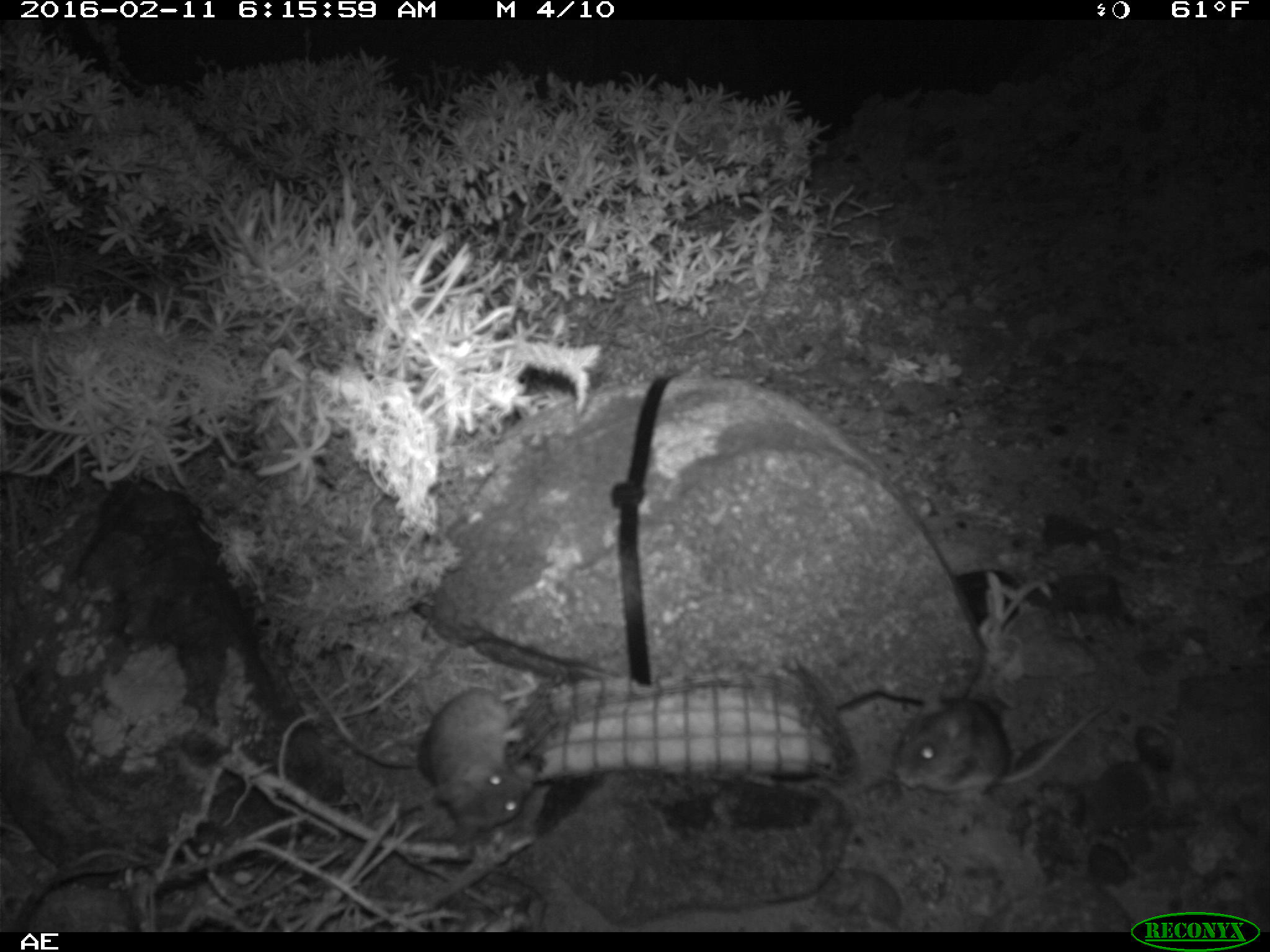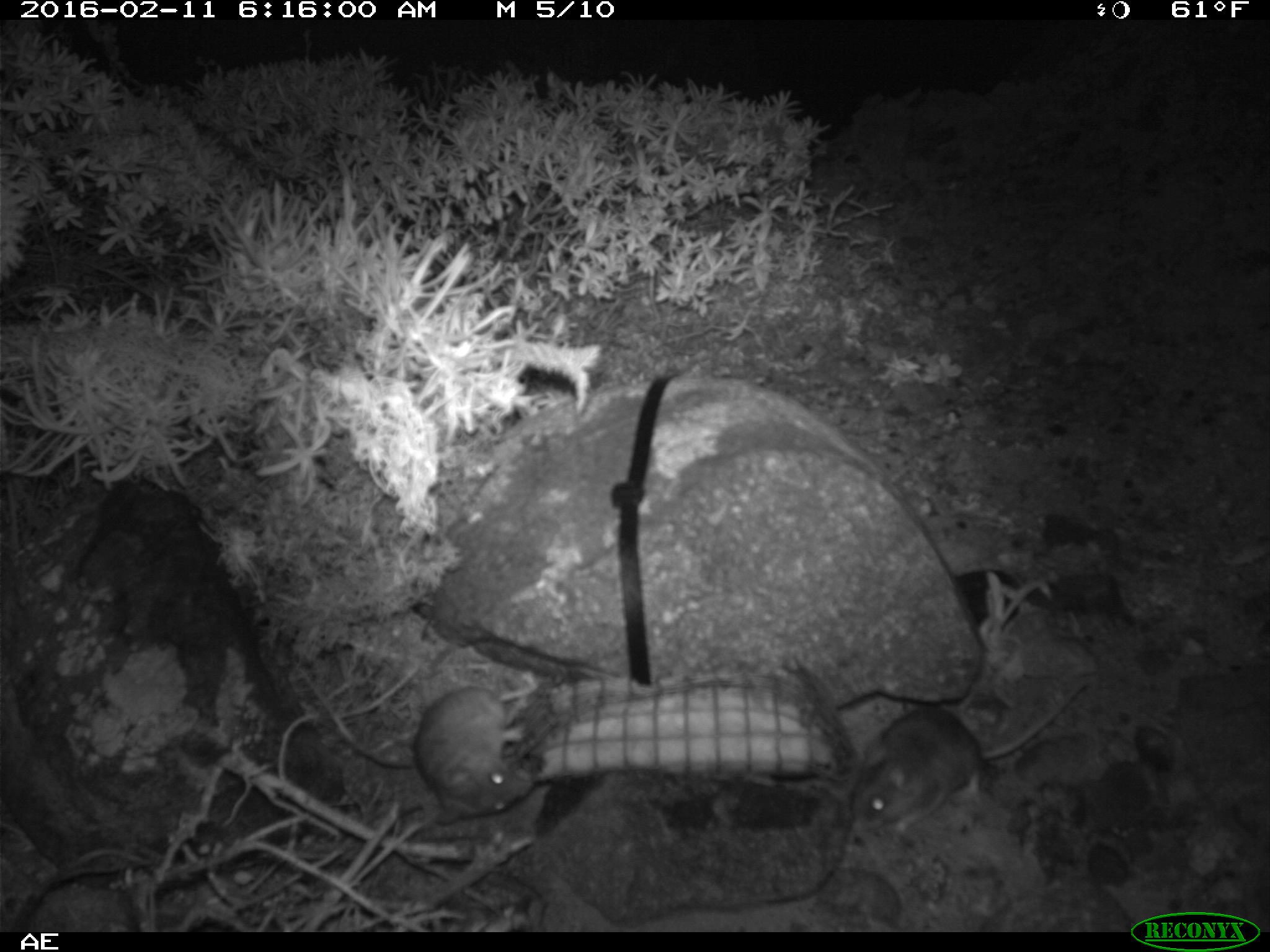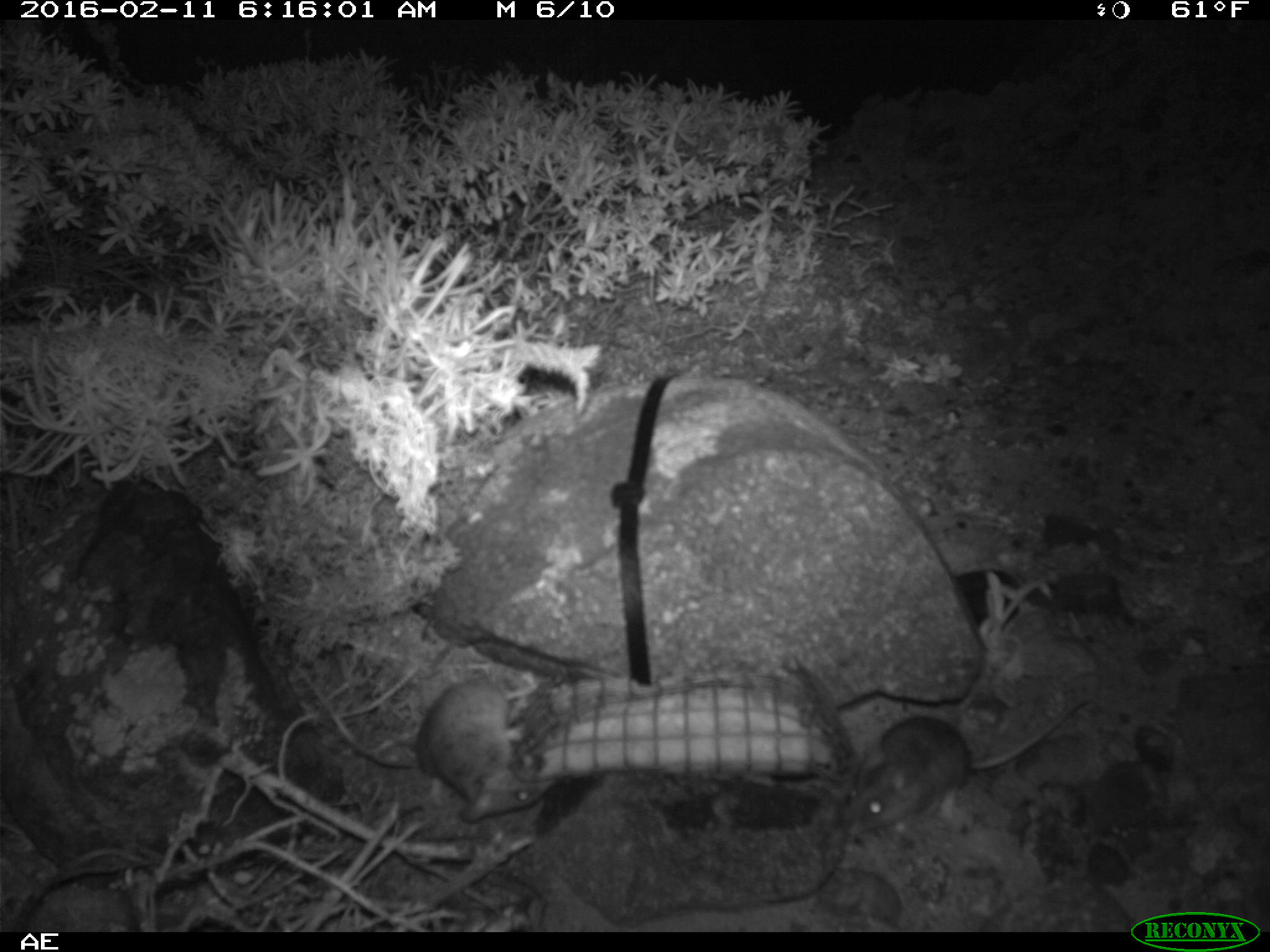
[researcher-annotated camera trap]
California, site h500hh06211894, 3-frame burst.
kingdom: Animalia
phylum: Chordata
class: Mammalia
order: Rodentia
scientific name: Rodentia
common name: rodent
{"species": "rodent (Rodentia)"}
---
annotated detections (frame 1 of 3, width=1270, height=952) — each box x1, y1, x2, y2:
rodent: 417, 637, 539, 849; 894, 695, 1109, 801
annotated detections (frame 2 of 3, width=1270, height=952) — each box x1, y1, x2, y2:
rodent: 851, 681, 1091, 839; 411, 672, 535, 826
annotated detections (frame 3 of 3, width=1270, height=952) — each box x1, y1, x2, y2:
rodent: 833, 697, 1094, 842; 304, 680, 549, 826